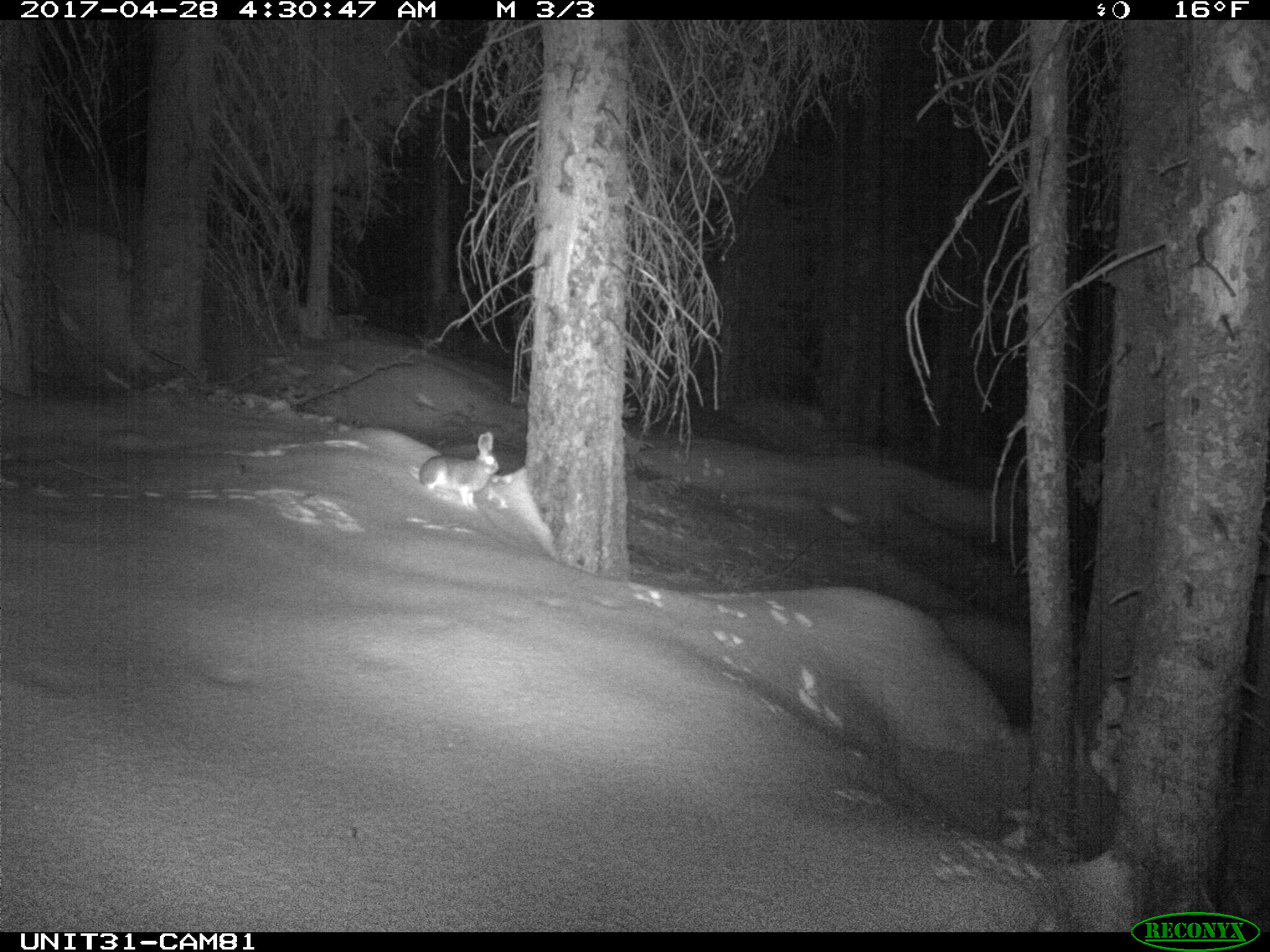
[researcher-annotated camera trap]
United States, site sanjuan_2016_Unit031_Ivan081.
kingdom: Animalia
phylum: Chordata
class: Mammalia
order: Lagomorpha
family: Leporidae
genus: Lepus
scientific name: Lepus americanus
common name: snowshoe hare